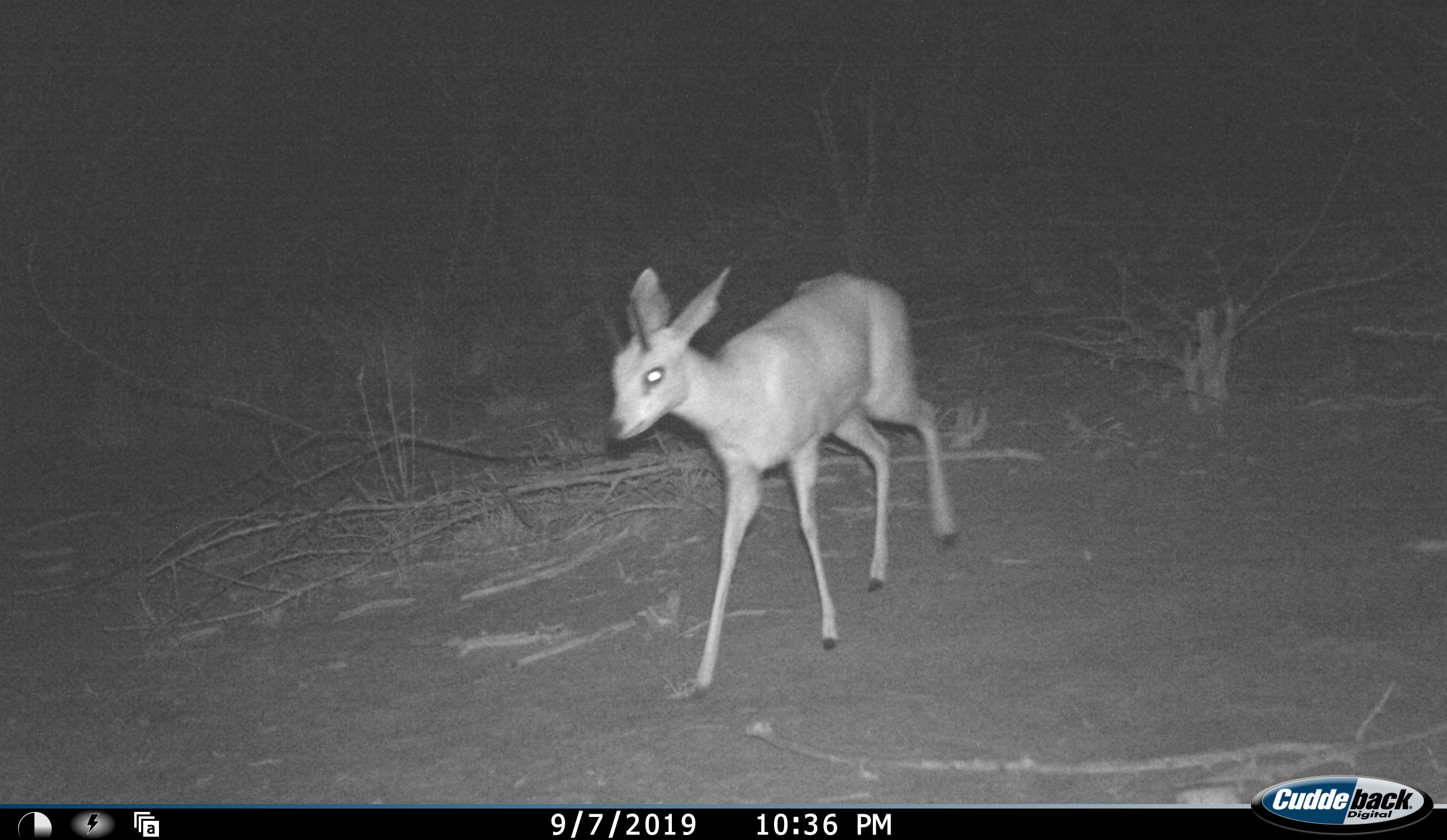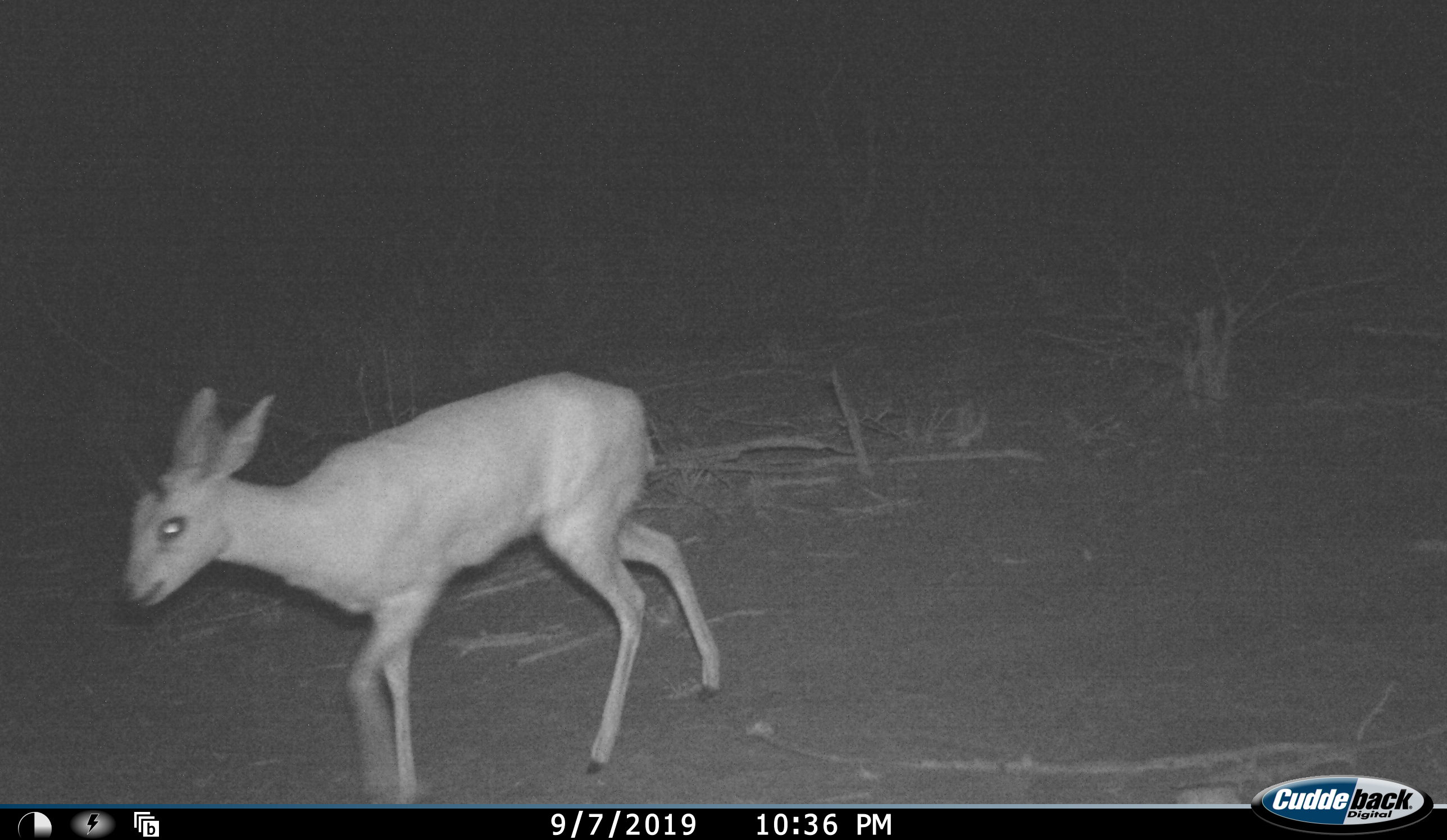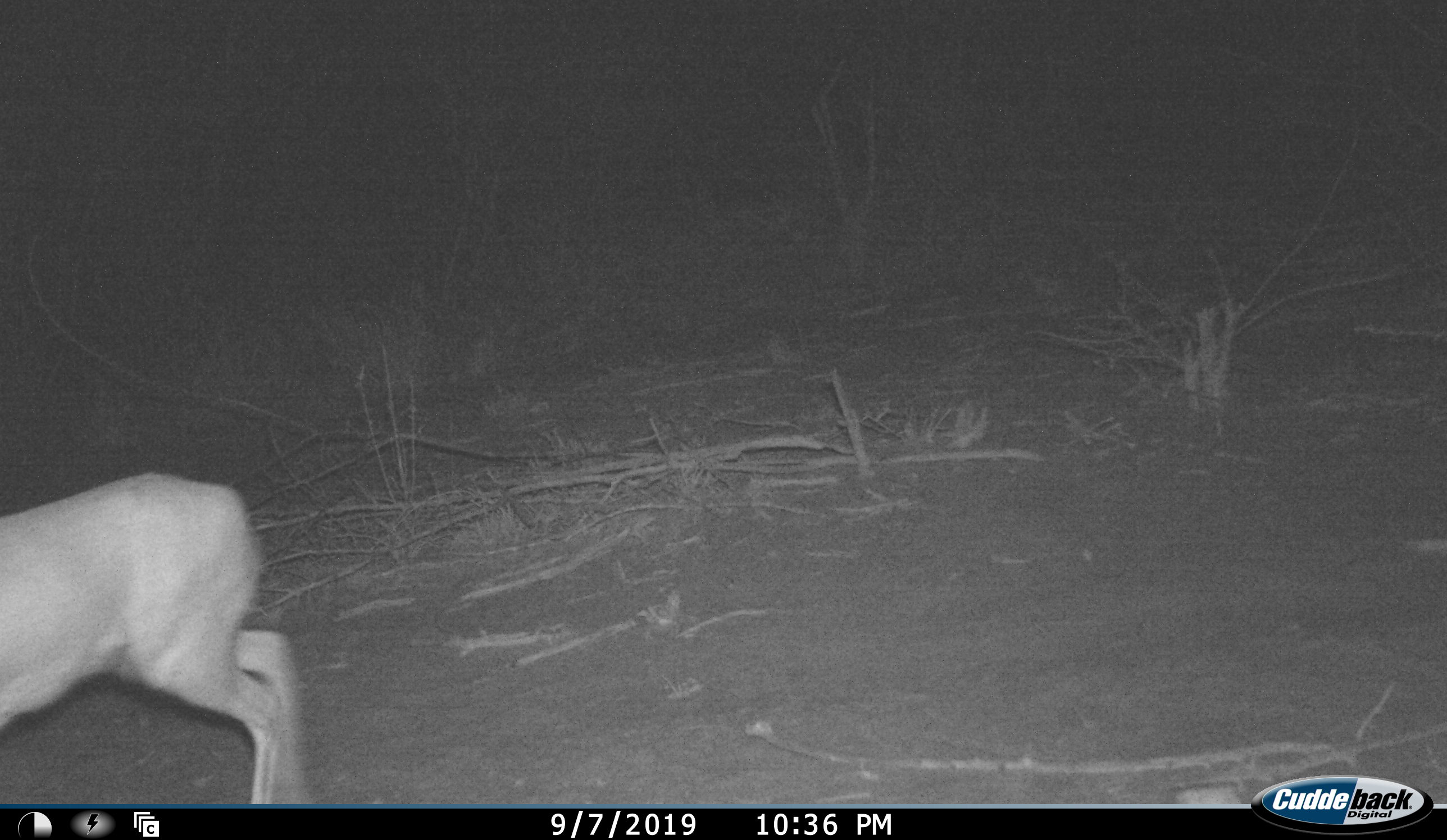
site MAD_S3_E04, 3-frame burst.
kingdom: Animalia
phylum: Chordata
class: Mammalia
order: Artiodactyla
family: Bovidae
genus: Raphicerus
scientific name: Raphicerus campestris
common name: steenbok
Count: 1.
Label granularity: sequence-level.